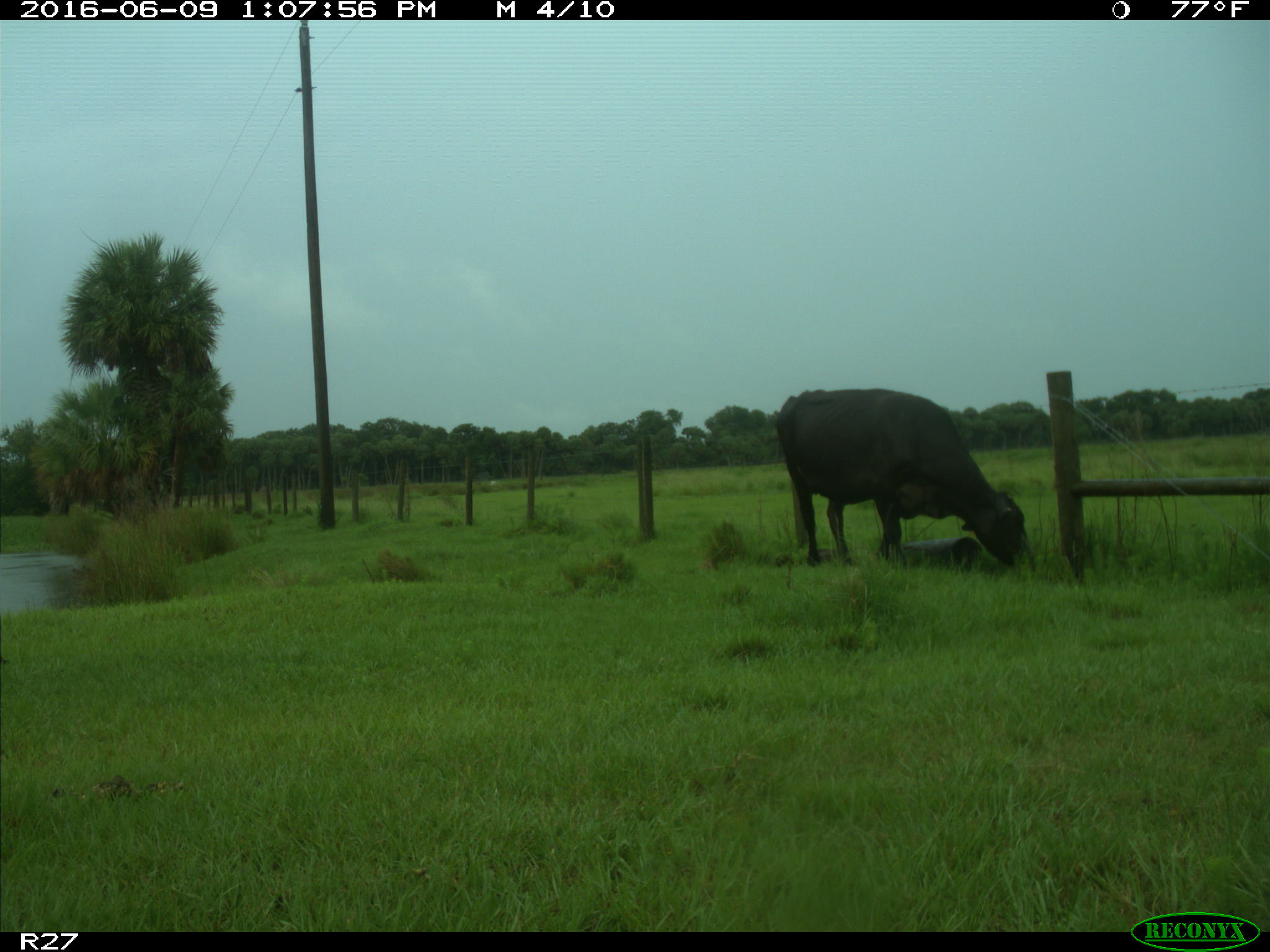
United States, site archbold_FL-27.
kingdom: Animalia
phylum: Chordata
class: Mammalia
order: Artiodactyla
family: Bovidae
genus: Bos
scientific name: Bos taurus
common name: domestic cow